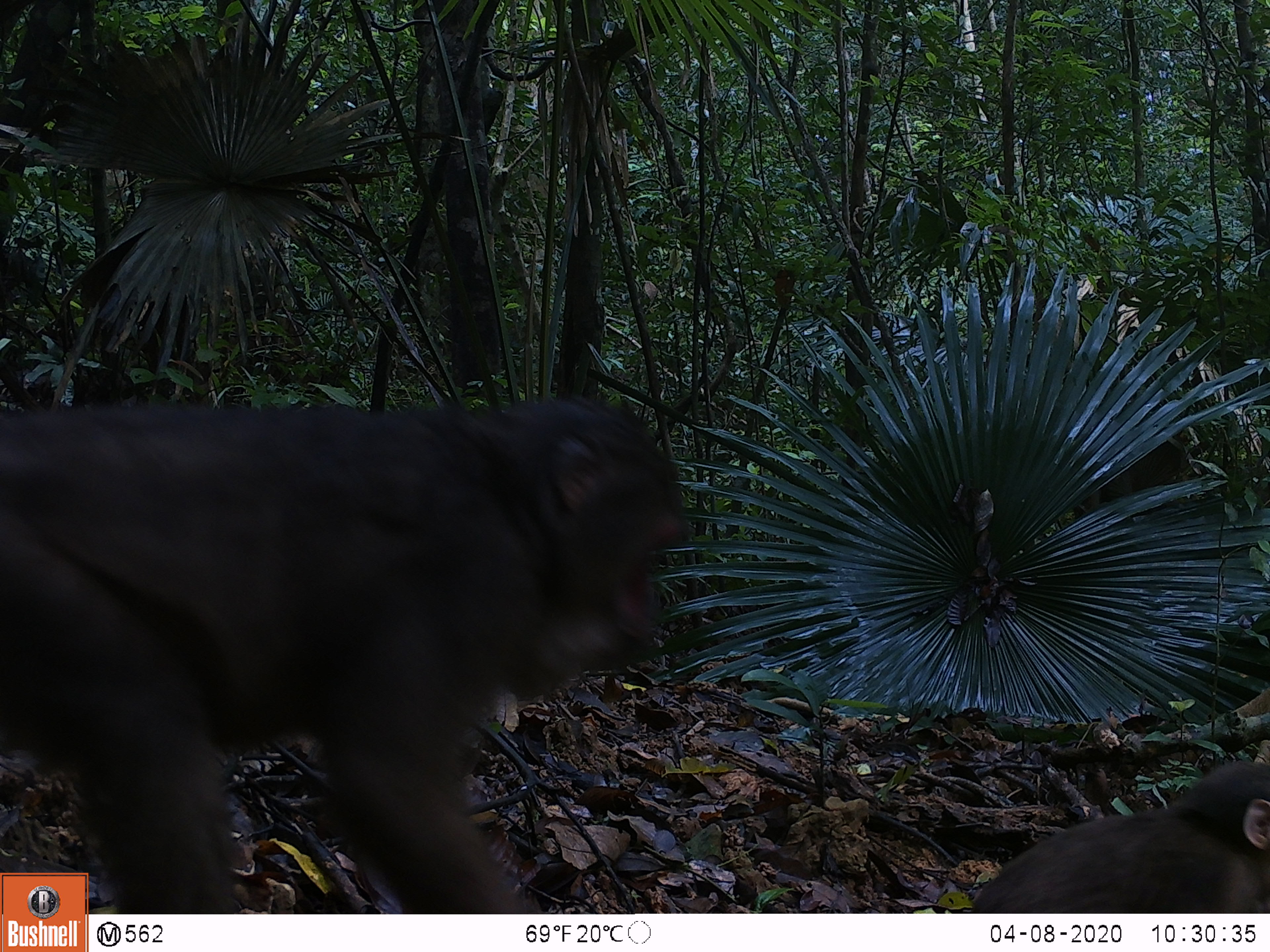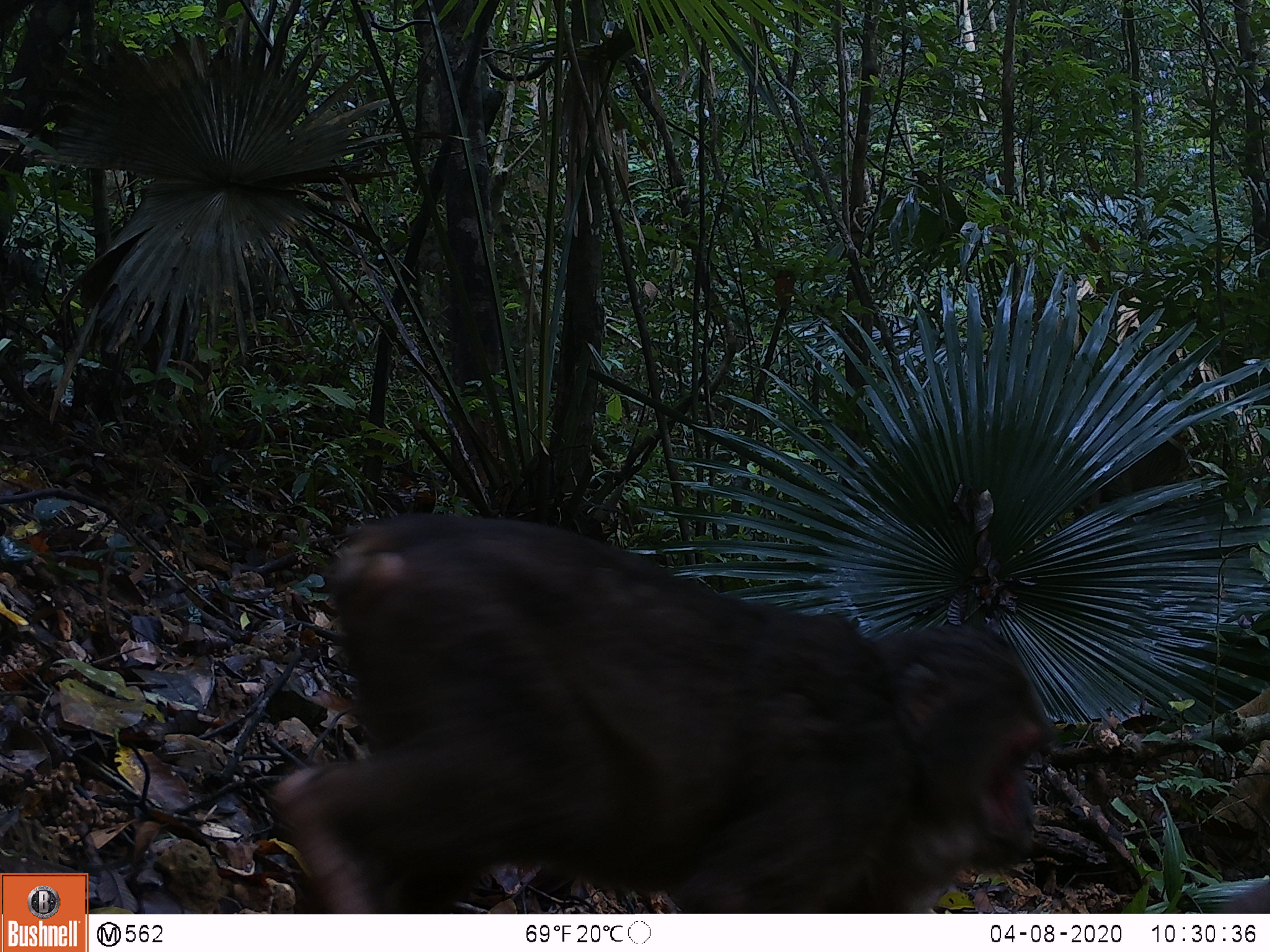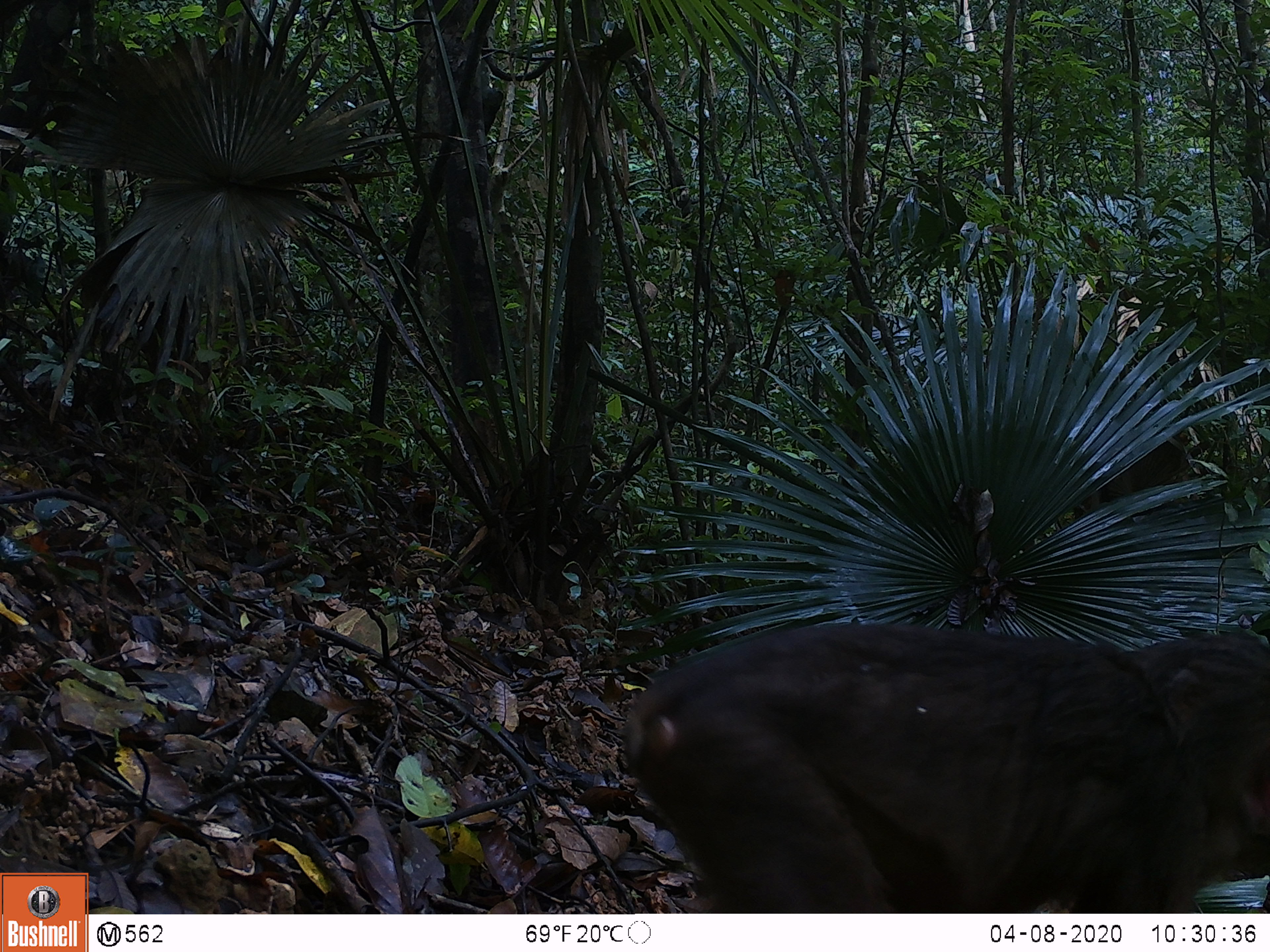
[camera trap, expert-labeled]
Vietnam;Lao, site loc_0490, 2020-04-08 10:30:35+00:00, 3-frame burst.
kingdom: Animalia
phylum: Chordata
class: Mammalia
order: Primates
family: Cercopithecidae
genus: Macaca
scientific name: Macaca arctoides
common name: stump-tailed macaque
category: stump tailed macaque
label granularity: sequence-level